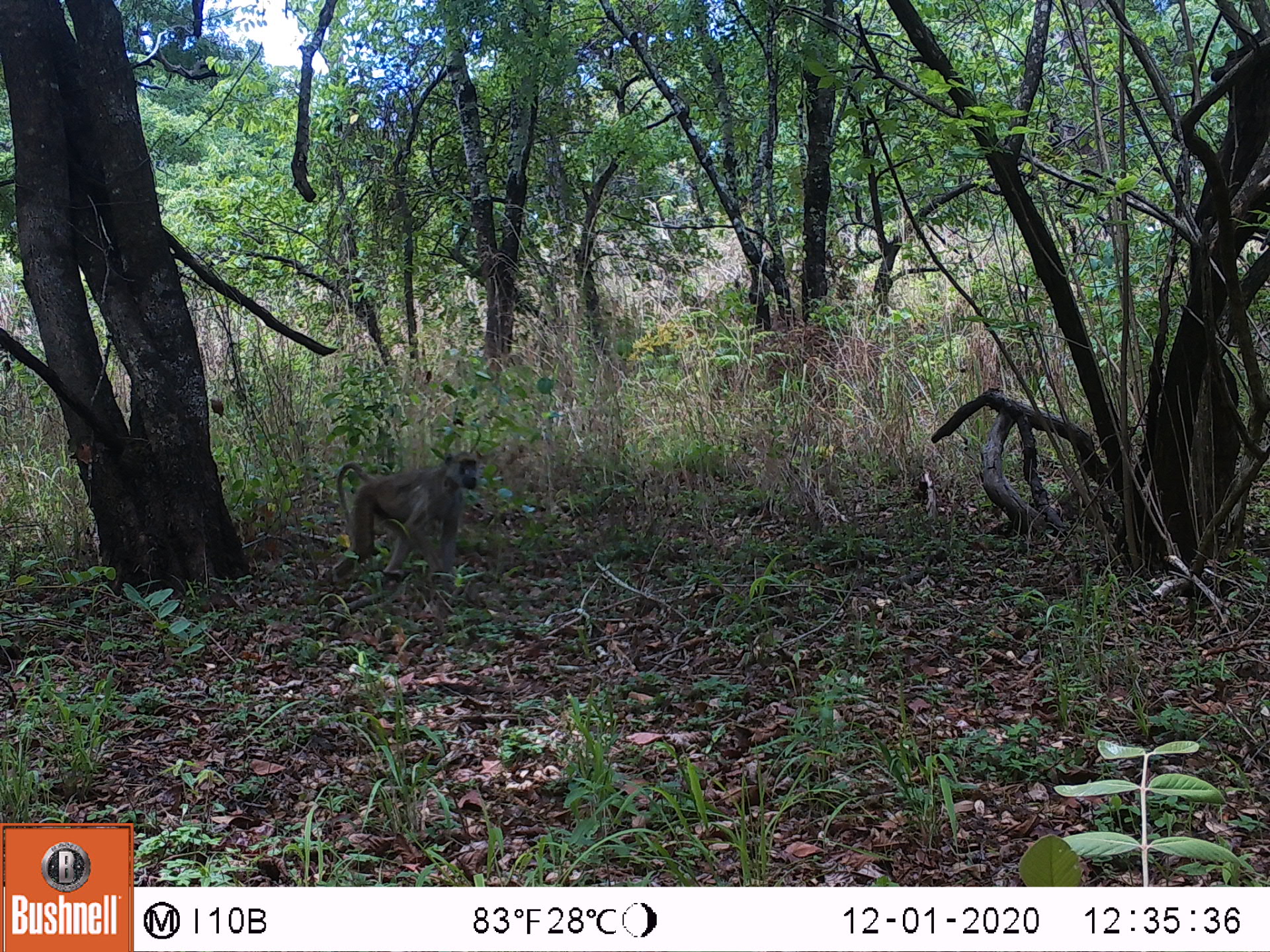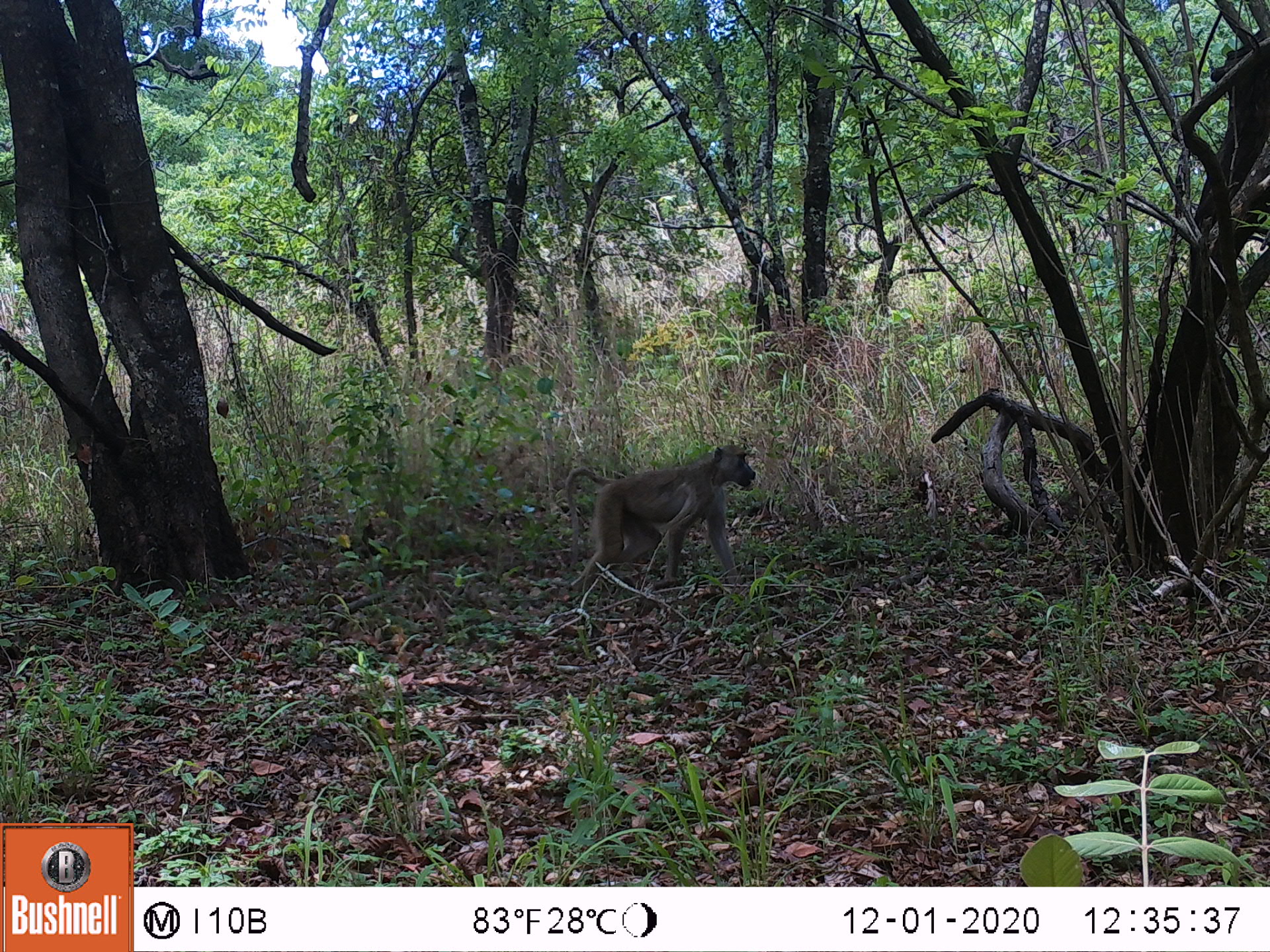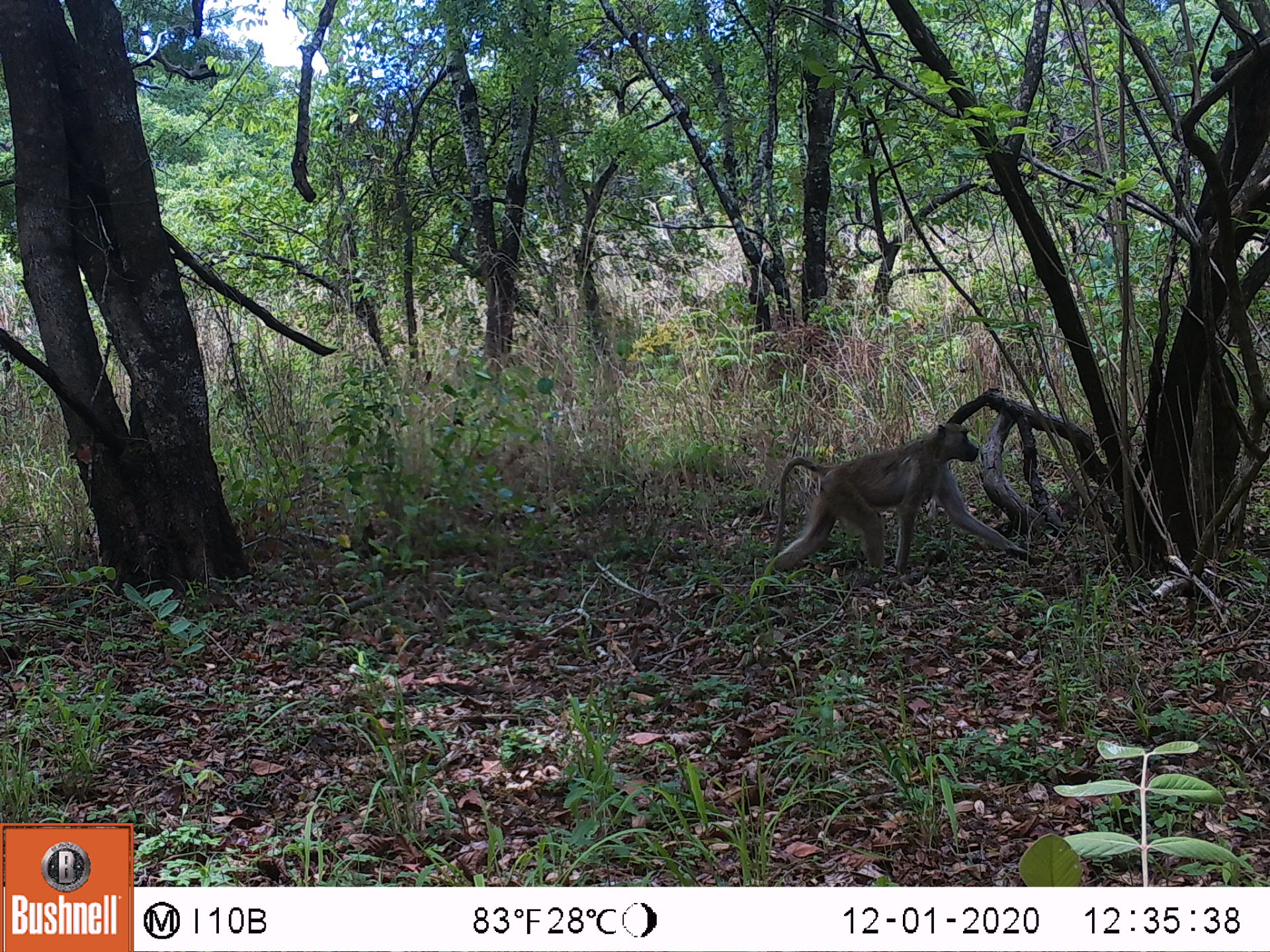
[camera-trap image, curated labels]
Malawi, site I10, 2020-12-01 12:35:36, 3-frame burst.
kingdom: Animalia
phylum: Chordata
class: Mammalia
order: Primates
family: Cercopithecidae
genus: Papio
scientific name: Papio cynocephalus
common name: yellow baboon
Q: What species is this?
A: Yellow baboon (Papio cynocephalus).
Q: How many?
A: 1.